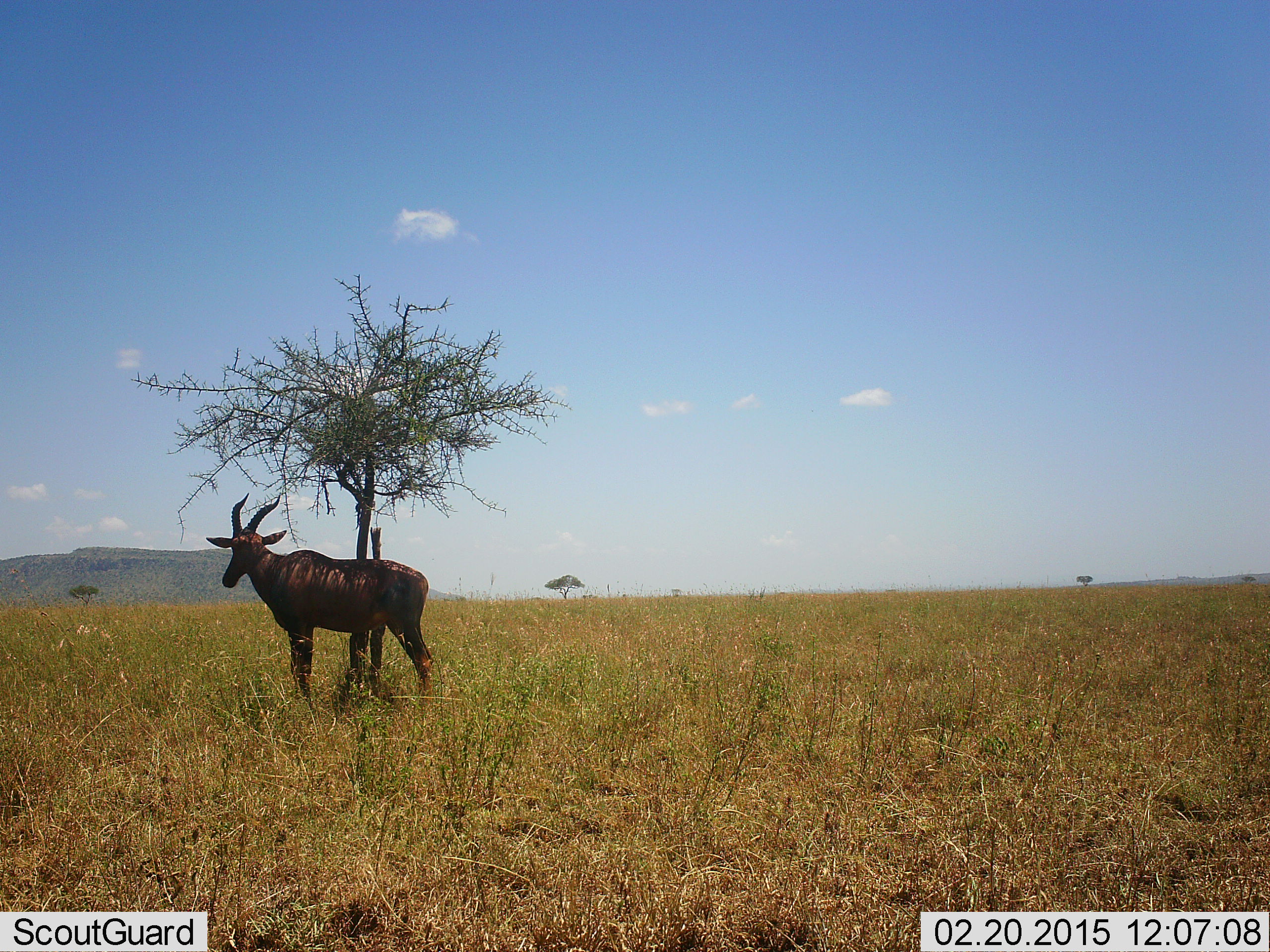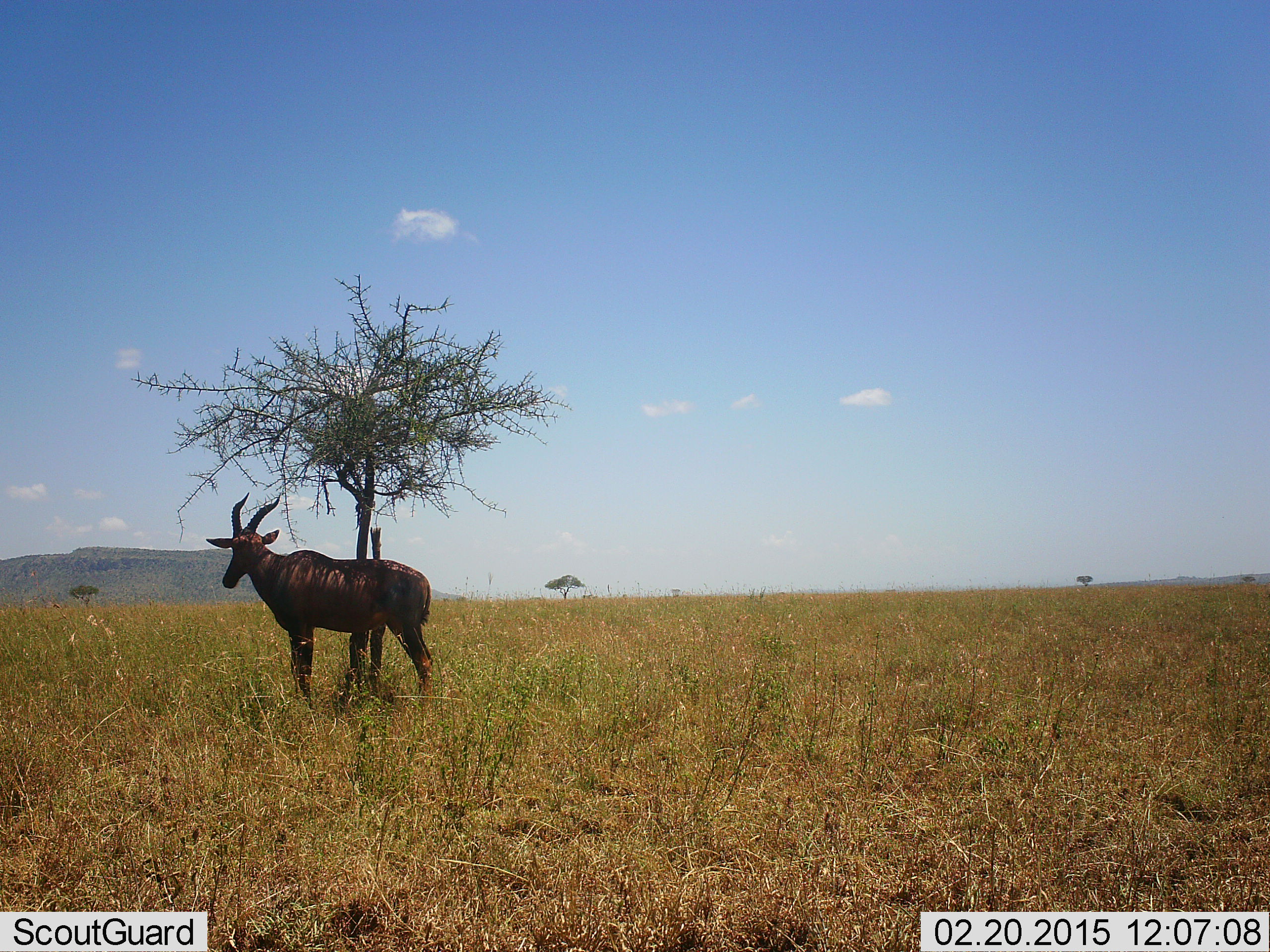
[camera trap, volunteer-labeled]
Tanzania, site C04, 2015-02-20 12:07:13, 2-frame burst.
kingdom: Animalia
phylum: Chordata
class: Mammalia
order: Artiodactyla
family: Bovidae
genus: Damaliscus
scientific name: Damaliscus lunatus jimela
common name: topi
Topi (Damaliscus lunatus jimela), count 1. Behavior (volunteer vote fractions): standing 100%, resting 0%, moving 0%, interacting 0%. Young present (vote fraction): 0%. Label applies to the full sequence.